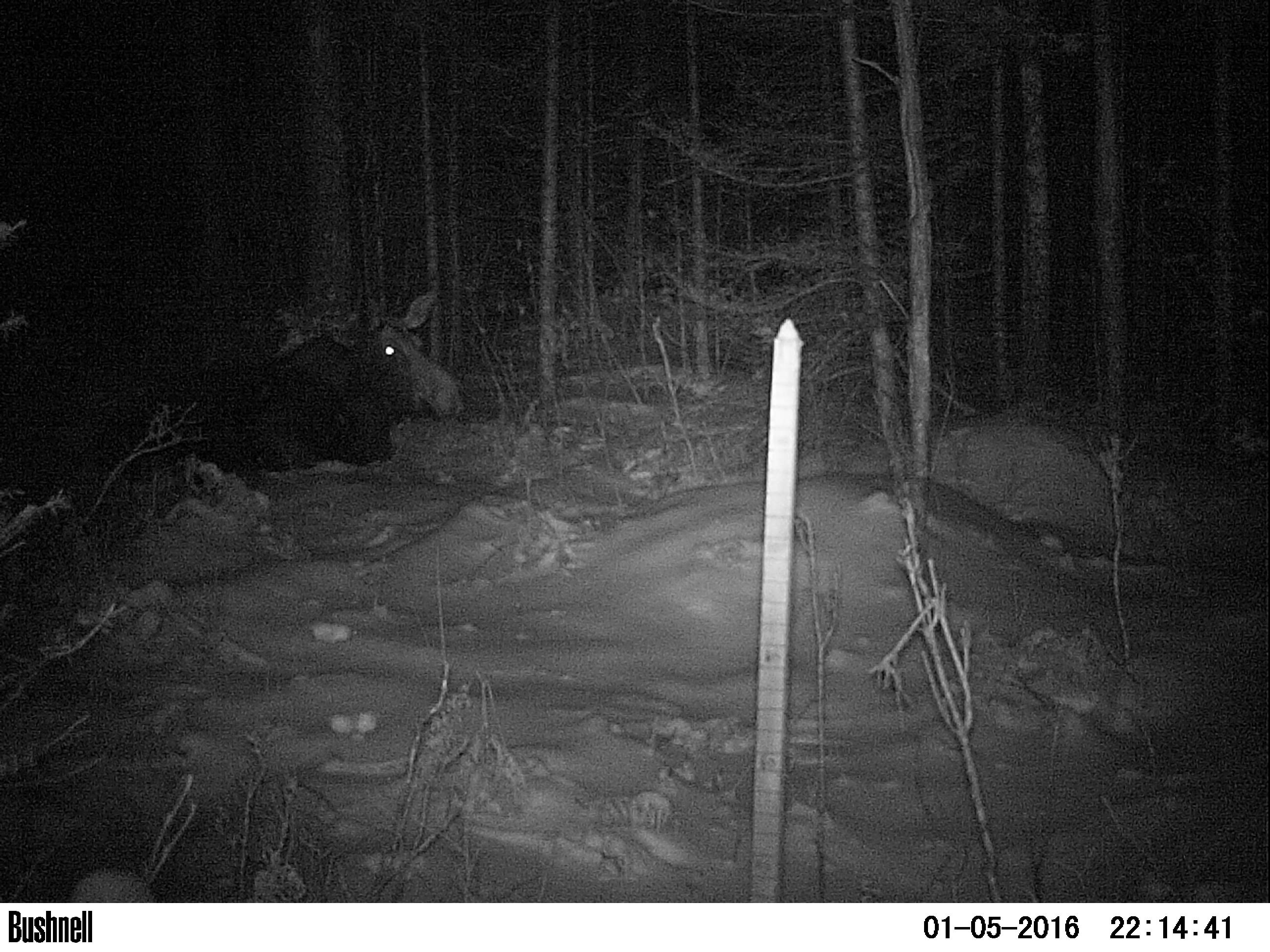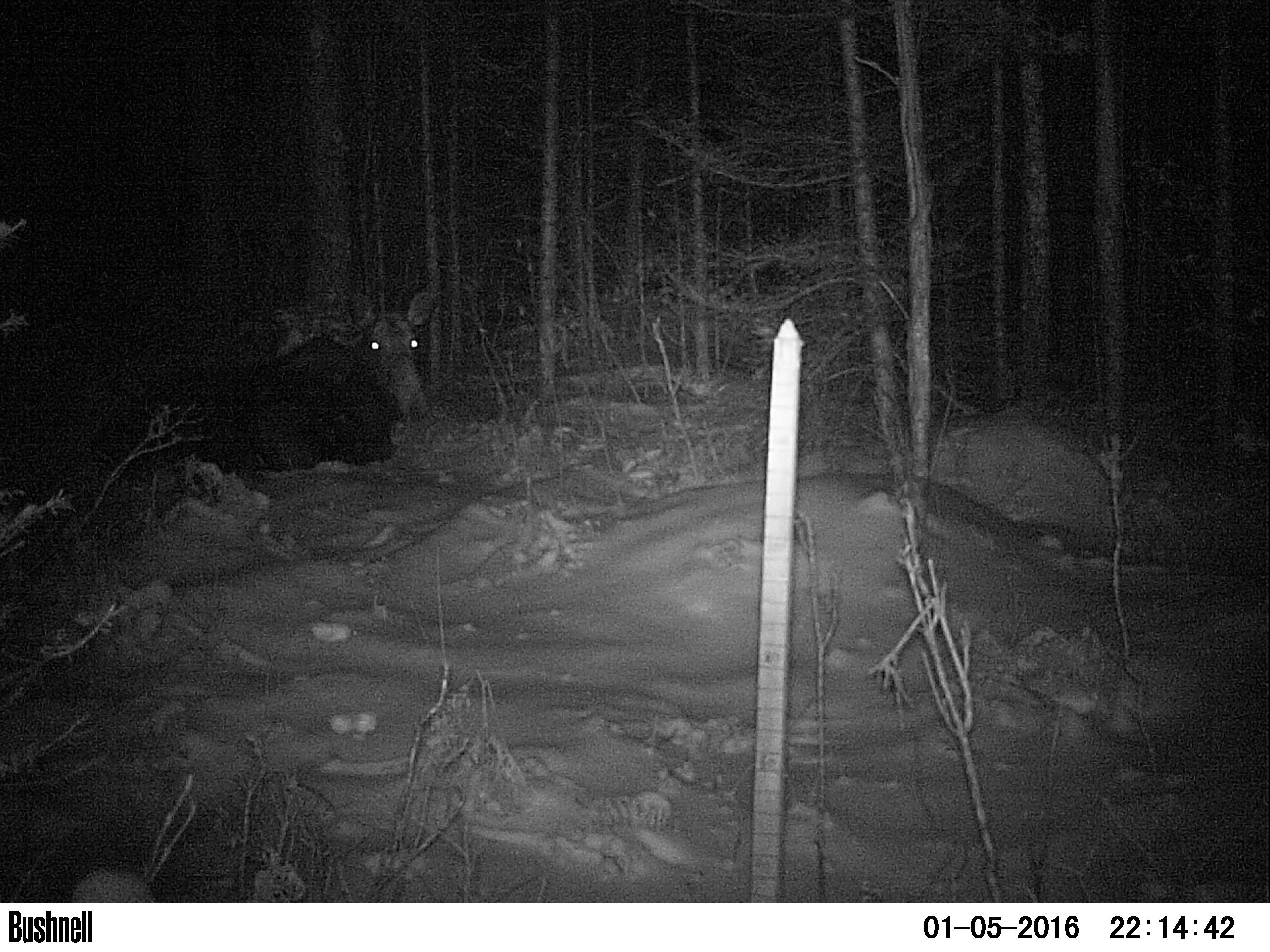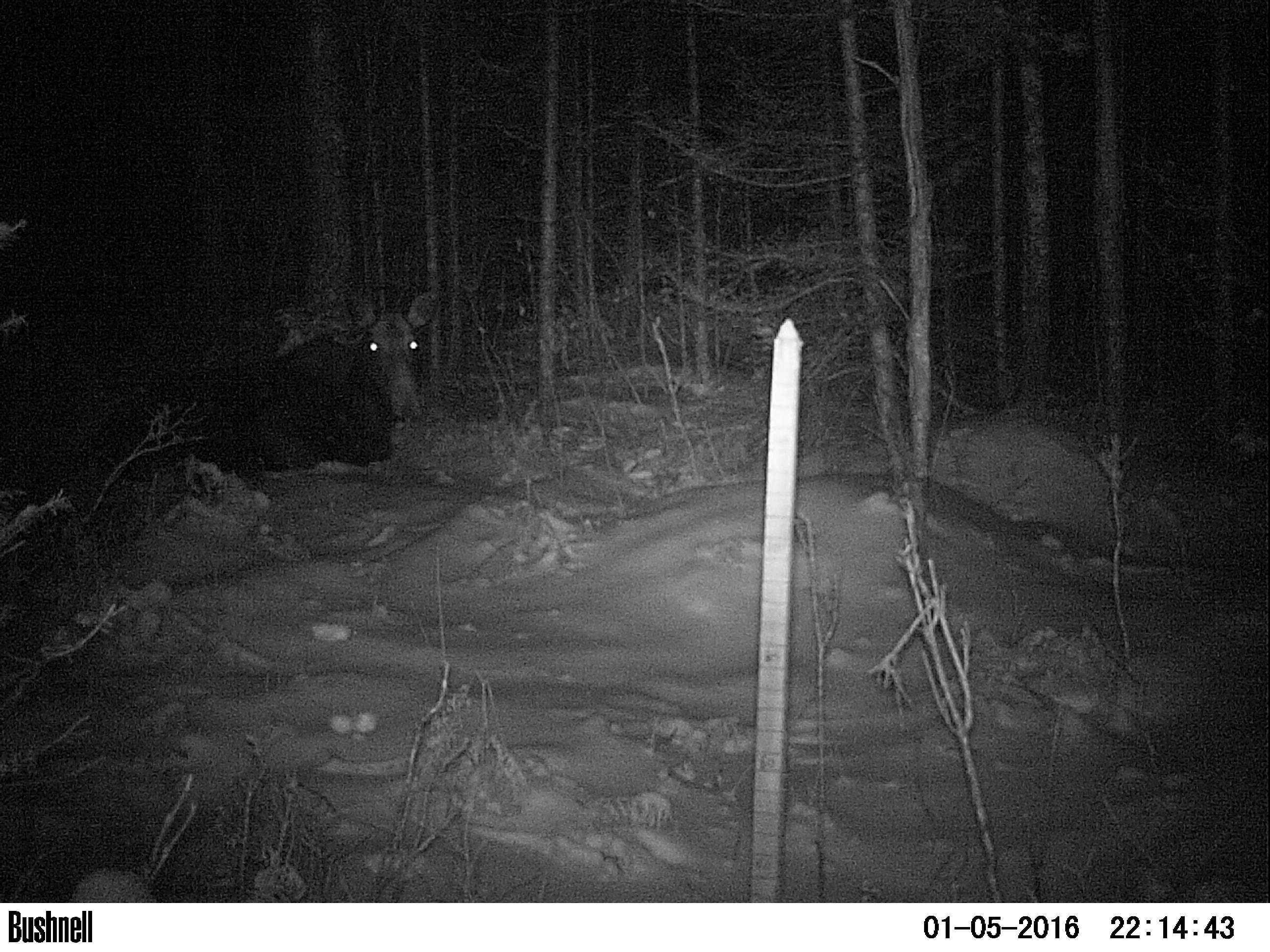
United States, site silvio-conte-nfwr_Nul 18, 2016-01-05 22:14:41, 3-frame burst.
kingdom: Animalia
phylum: Chordata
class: Mammalia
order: Artiodactyla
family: Cervidae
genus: Alces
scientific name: Alces alces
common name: moose